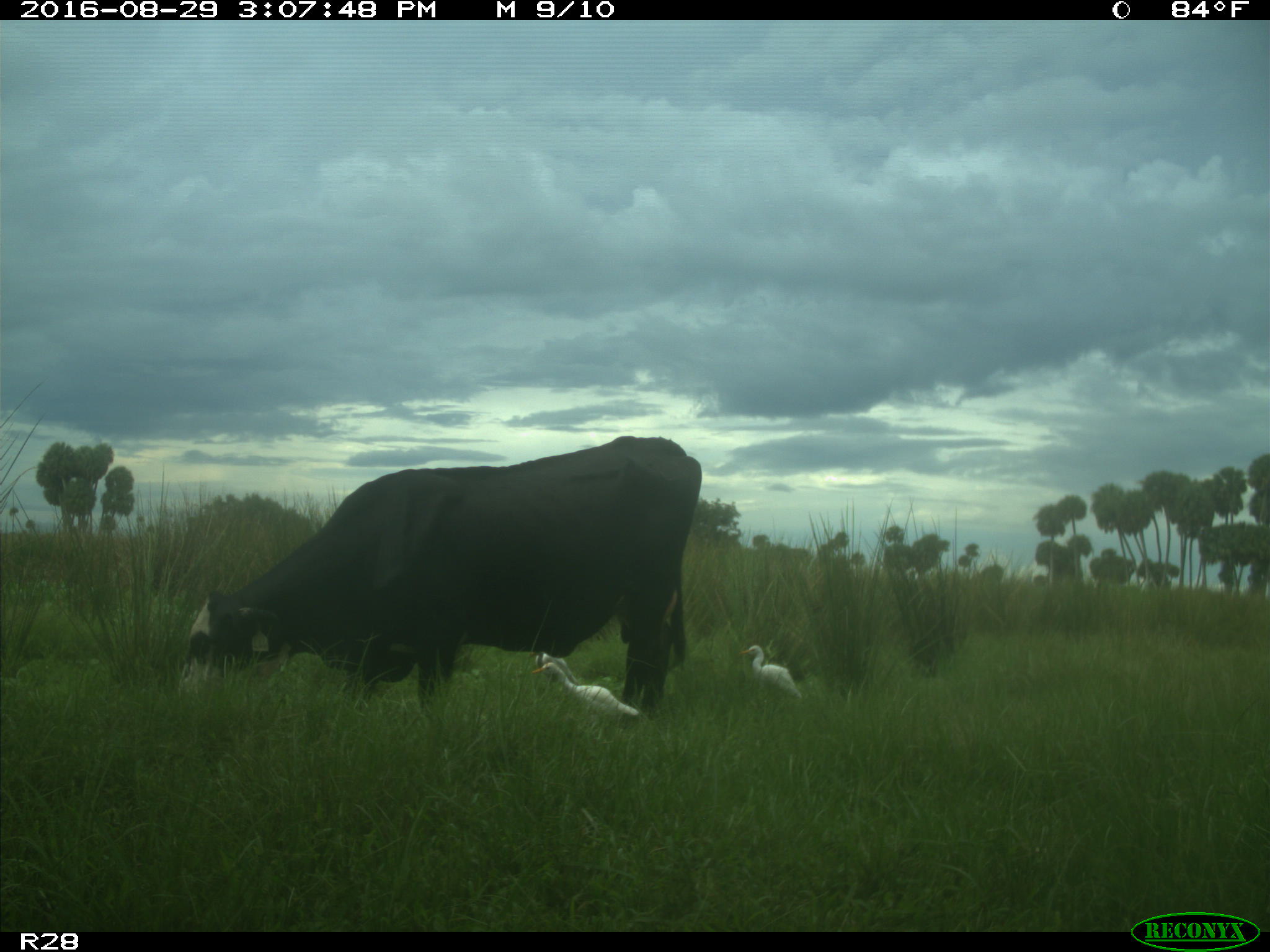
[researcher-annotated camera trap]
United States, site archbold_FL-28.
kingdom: Animalia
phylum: Chordata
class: Mammalia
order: Artiodactyla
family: Bovidae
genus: Bos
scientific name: Bos taurus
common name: domestic cow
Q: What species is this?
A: Bos taurus (domestic cow).